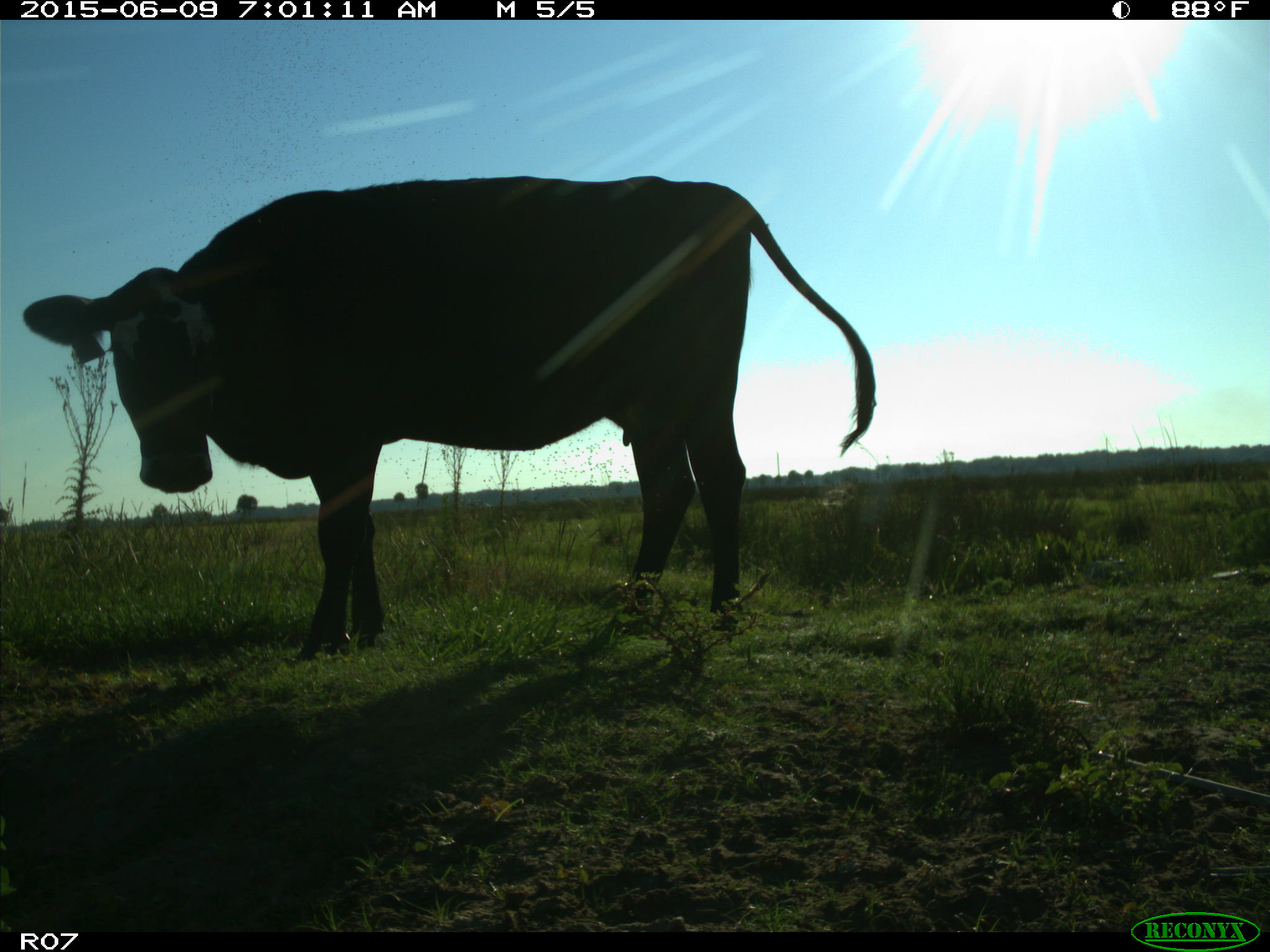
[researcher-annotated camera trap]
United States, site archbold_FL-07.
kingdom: Animalia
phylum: Chordata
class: Mammalia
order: Artiodactyla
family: Bovidae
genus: Bos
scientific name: Bos taurus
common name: domestic cow